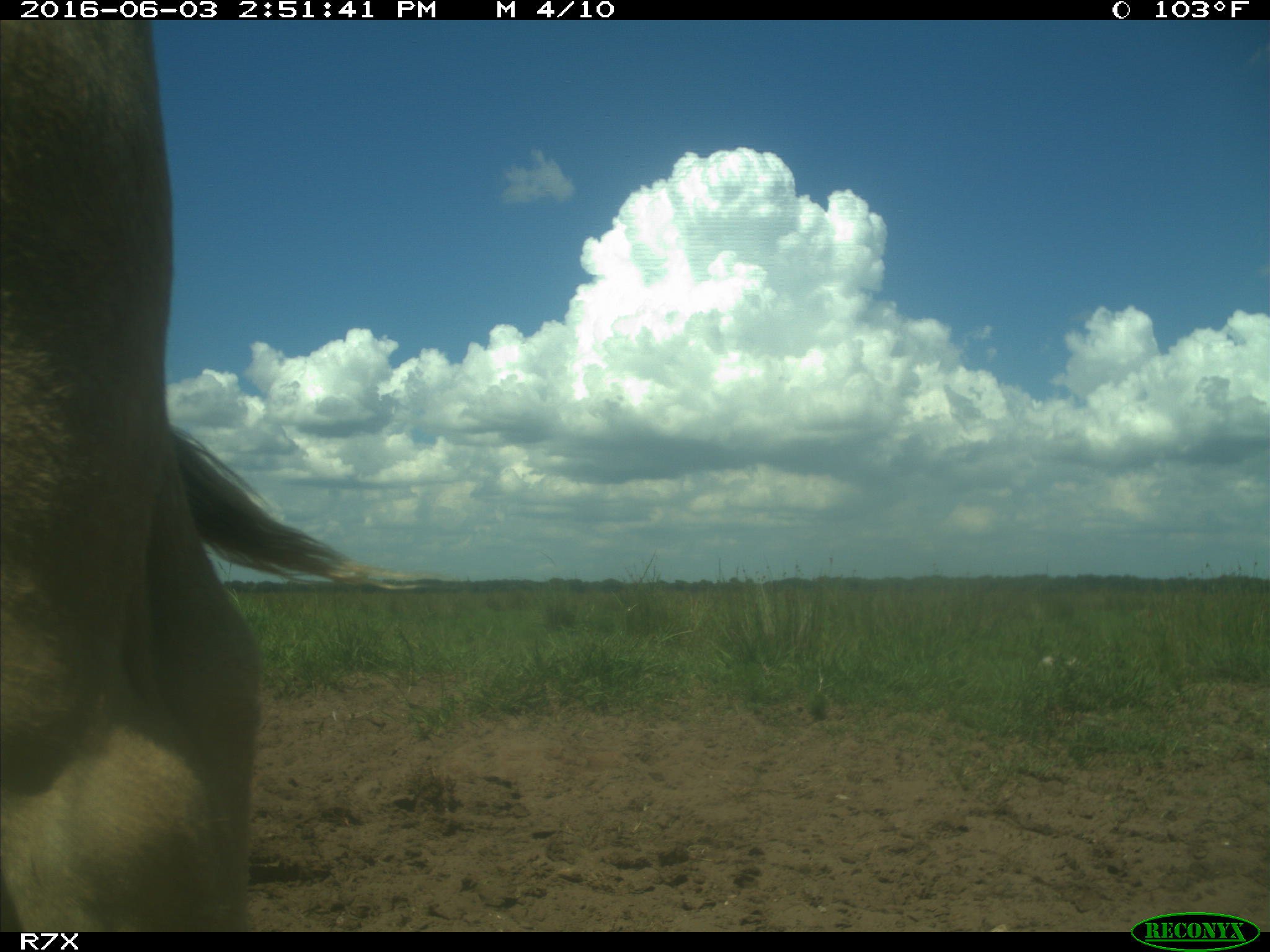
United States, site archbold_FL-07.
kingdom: Animalia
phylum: Chordata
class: Mammalia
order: Artiodactyla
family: Bovidae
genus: Bos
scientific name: Bos taurus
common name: domestic cow